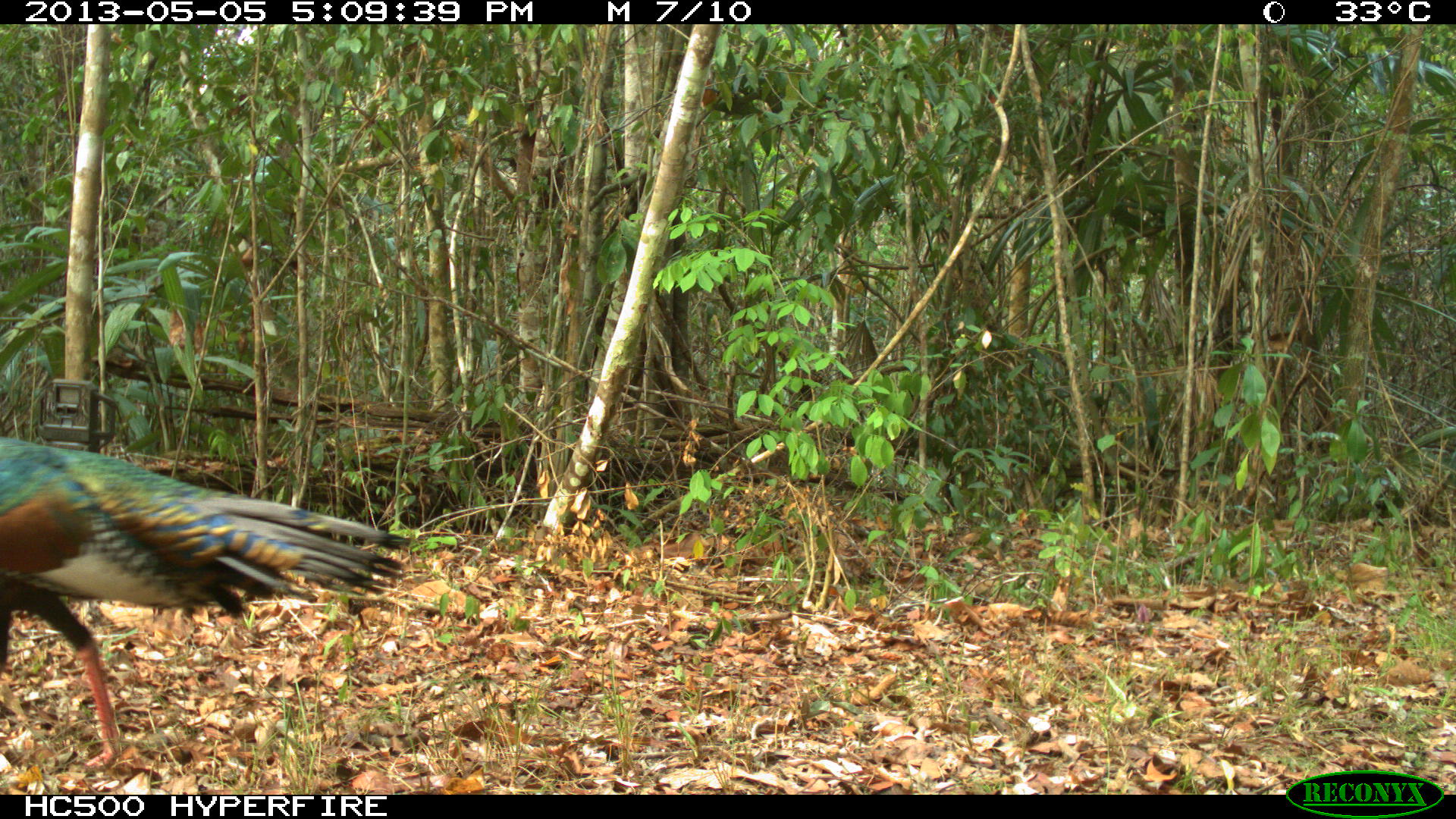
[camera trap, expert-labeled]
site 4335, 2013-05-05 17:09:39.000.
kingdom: Animalia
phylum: Chordata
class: Aves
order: Galliformes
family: Phasianidae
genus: Meleagris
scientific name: Meleagris ocellata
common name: ocellated turkey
Meleagris ocellata (ocellated turkey), count 1, sex male.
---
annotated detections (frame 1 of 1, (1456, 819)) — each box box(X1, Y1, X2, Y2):
meleagris ocellata: box(0, 434, 413, 764)